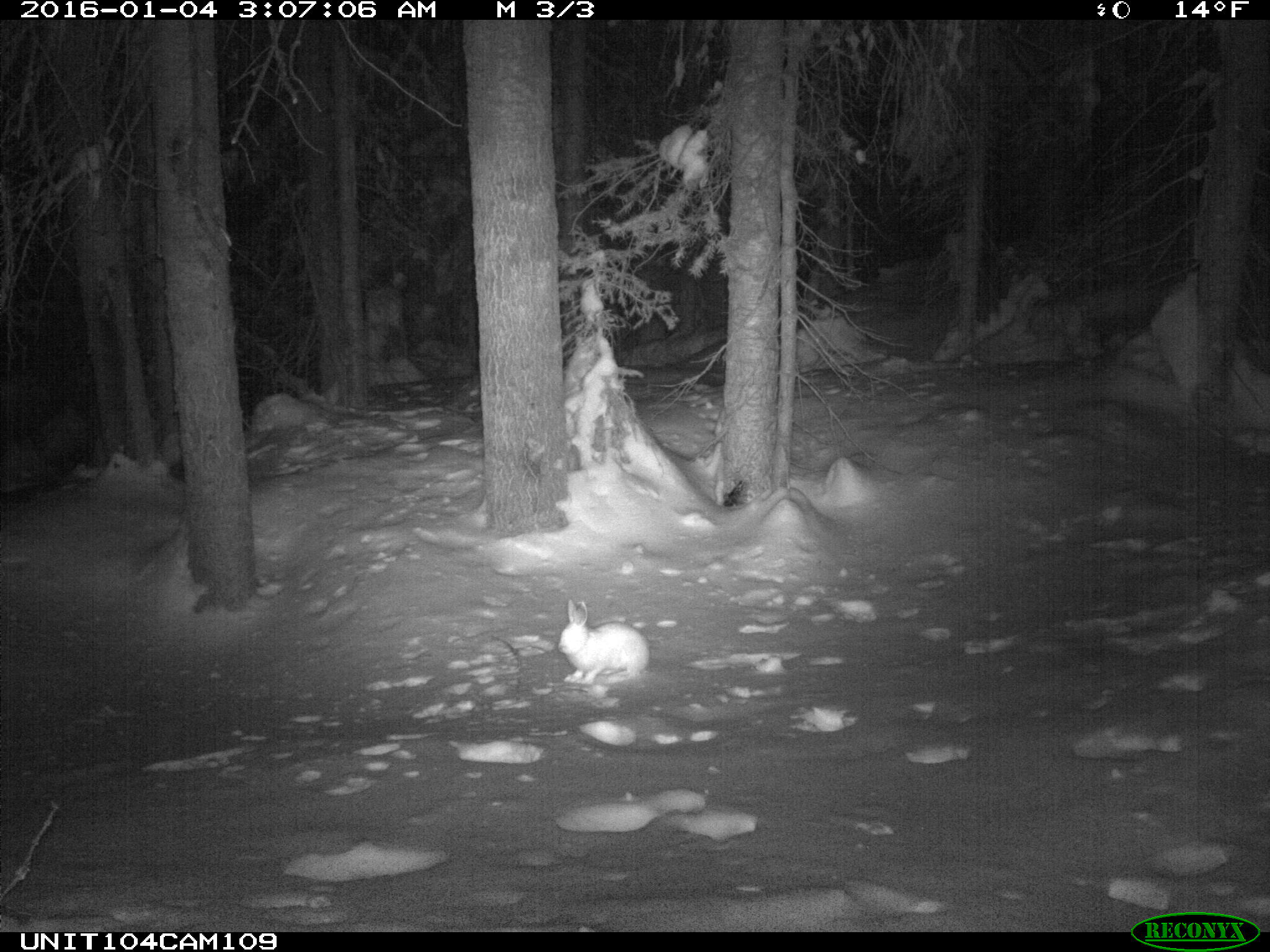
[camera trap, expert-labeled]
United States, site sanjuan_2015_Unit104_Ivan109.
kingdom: Animalia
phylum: Chordata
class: Mammalia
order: Lagomorpha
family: Leporidae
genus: Lepus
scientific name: Lepus americanus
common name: snowshoe hare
Lepus americanus (snowshoe hare).